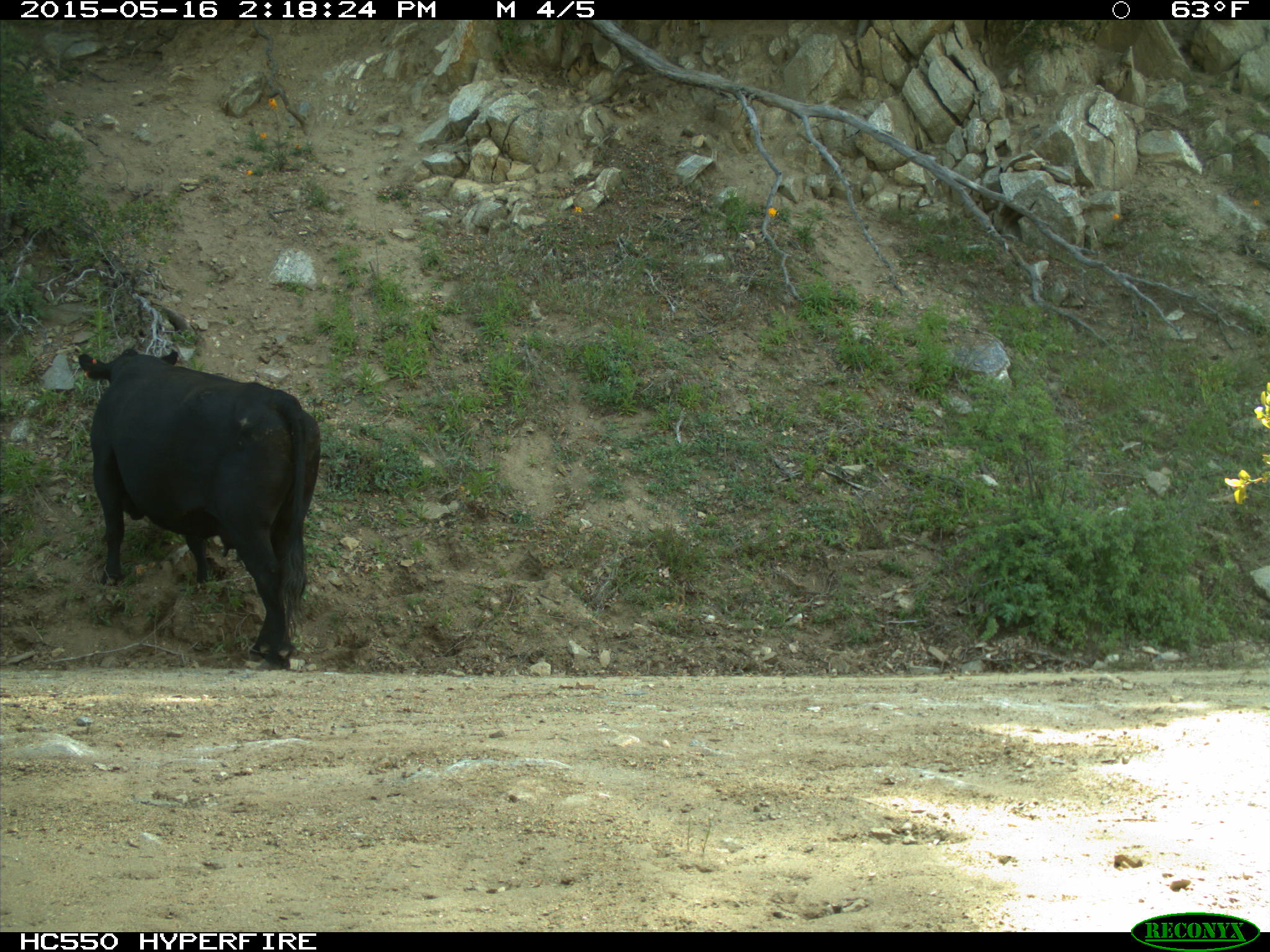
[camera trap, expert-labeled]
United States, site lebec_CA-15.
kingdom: Animalia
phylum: Chordata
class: Mammalia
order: Artiodactyla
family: Bovidae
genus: Bos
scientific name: Bos taurus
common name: domestic cow